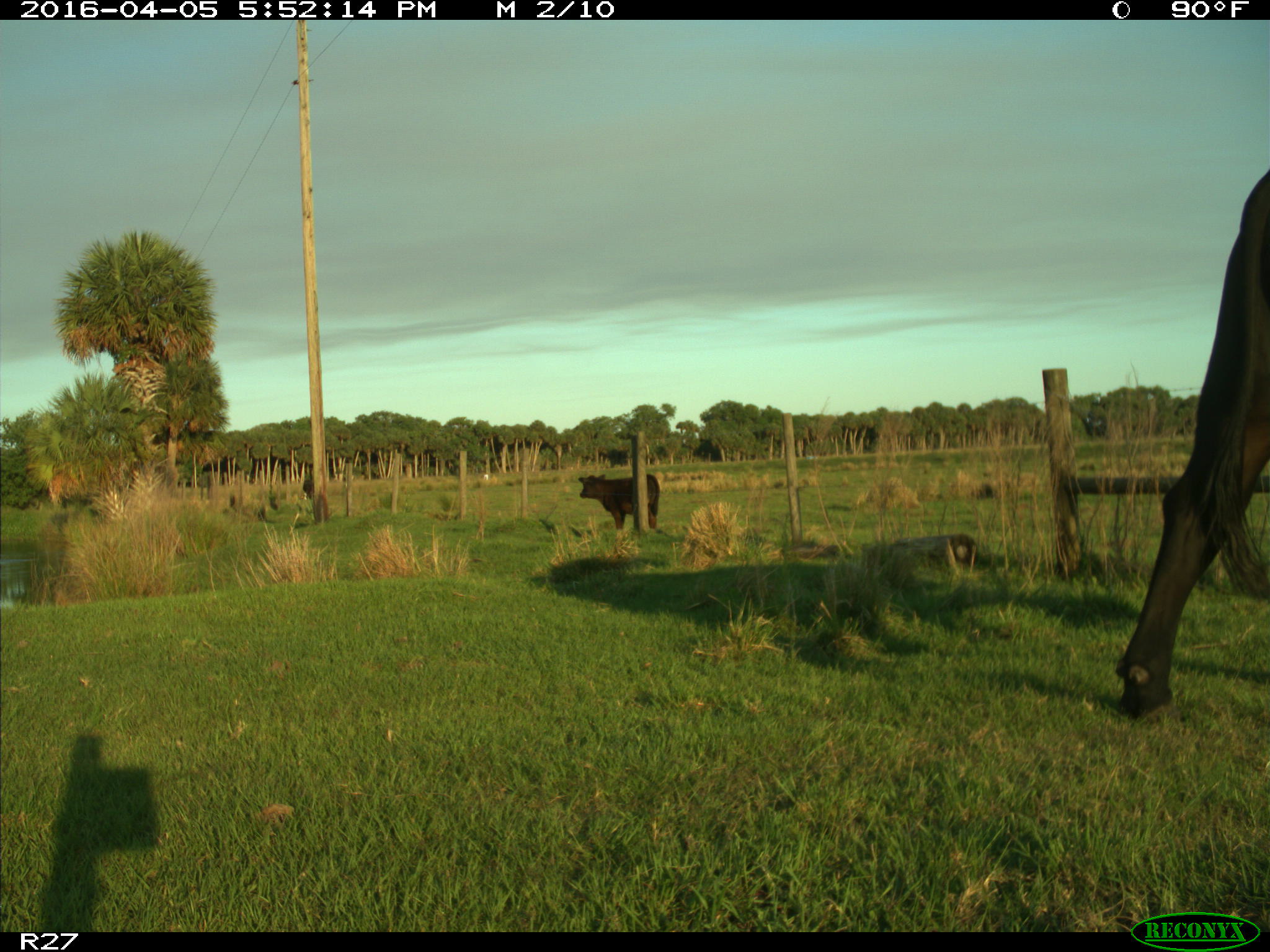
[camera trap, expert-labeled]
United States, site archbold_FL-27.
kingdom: Animalia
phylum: Chordata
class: Mammalia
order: Artiodactyla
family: Bovidae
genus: Bos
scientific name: Bos taurus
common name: domestic cow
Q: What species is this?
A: Bos taurus (domestic cow).